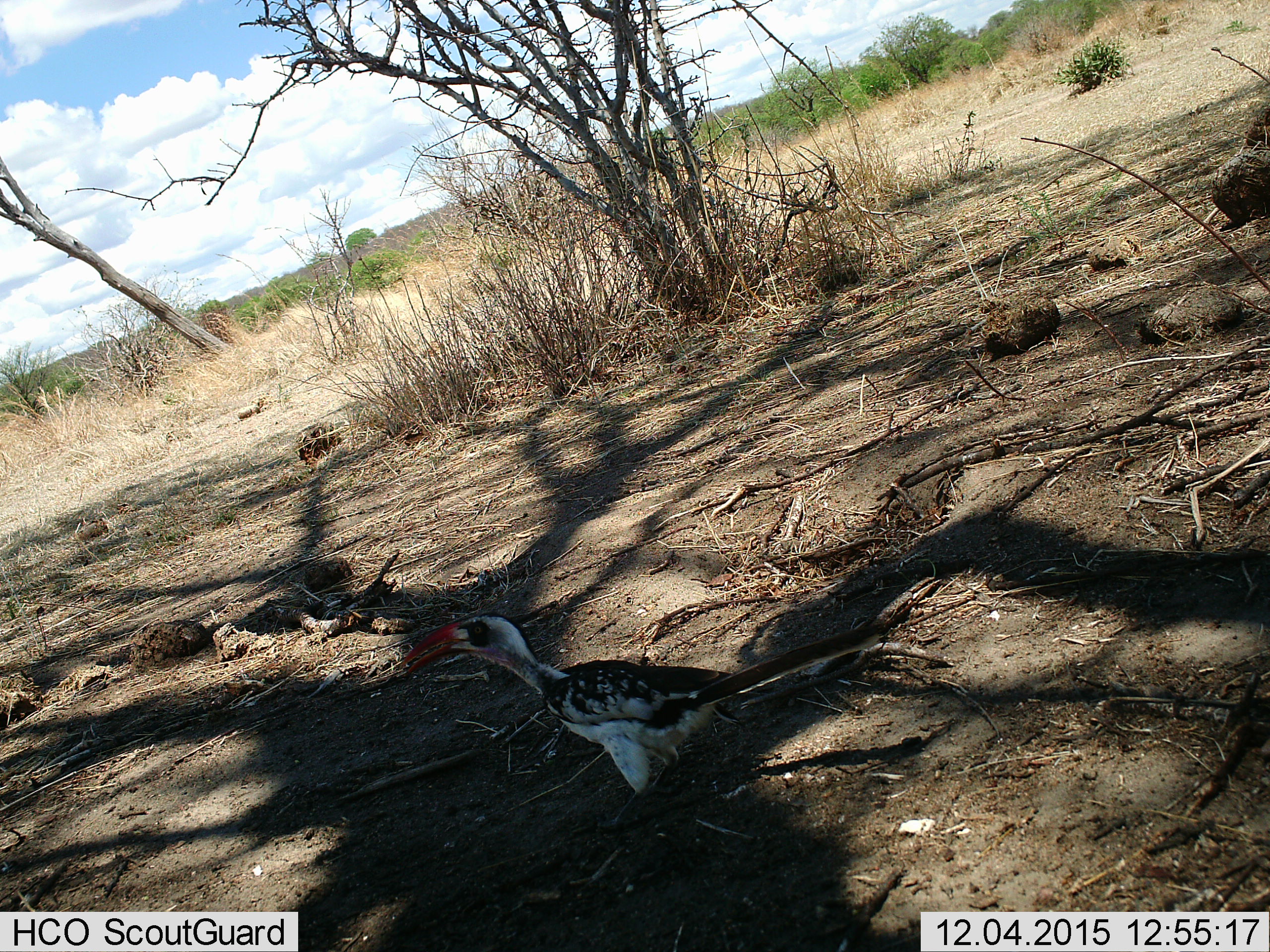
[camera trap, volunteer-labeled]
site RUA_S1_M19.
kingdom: Animalia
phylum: Chordata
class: Aves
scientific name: Aves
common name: bird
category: birdother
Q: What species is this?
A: Birdother (bird) (Aves).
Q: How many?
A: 1.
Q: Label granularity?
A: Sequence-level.